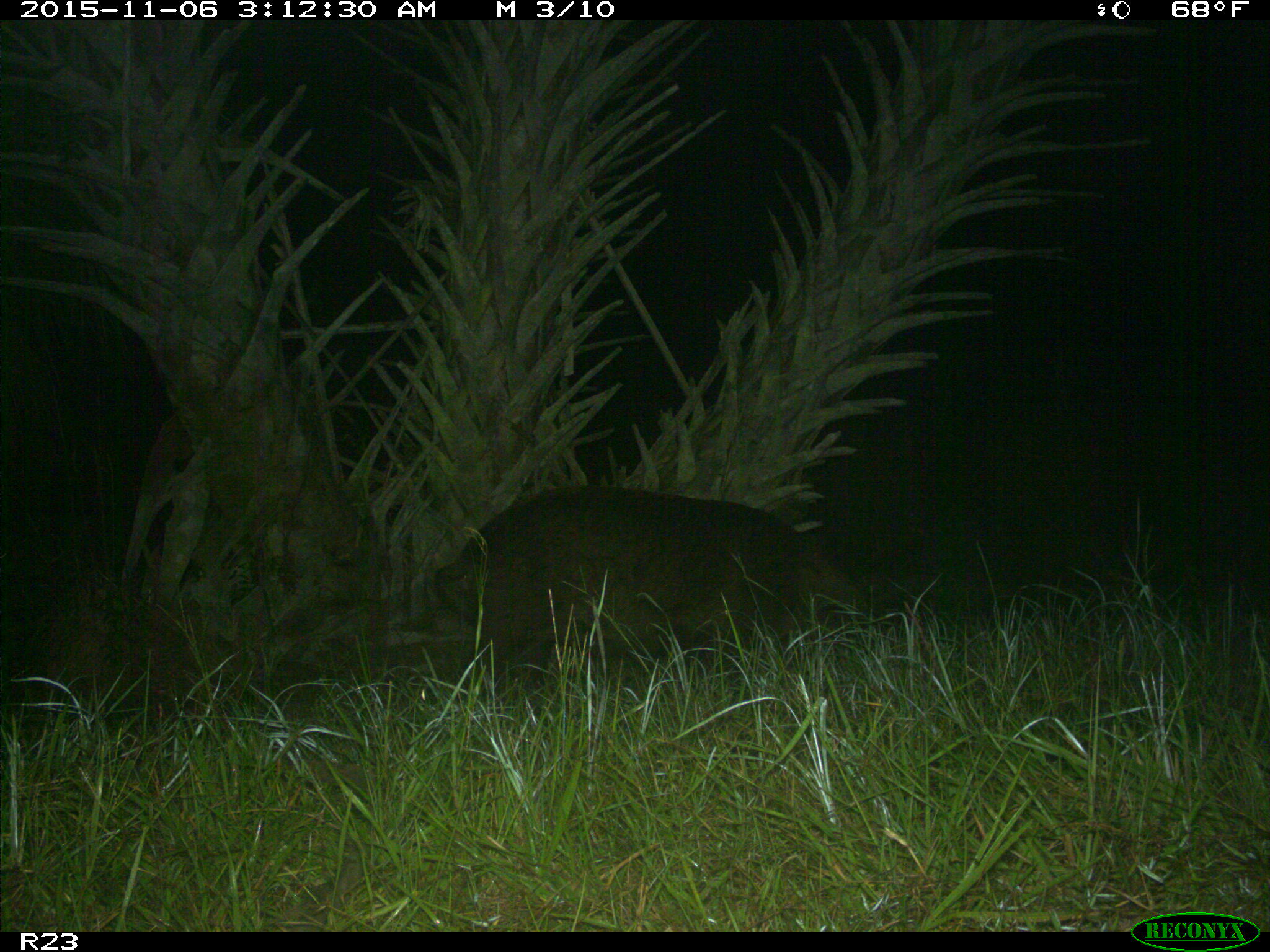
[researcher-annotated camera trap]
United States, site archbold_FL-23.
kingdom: Animalia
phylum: Chordata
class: Mammalia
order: Artiodactyla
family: Suidae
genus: Sus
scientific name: Sus scrofa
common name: wild boar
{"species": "Sus scrofa (wild boar)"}